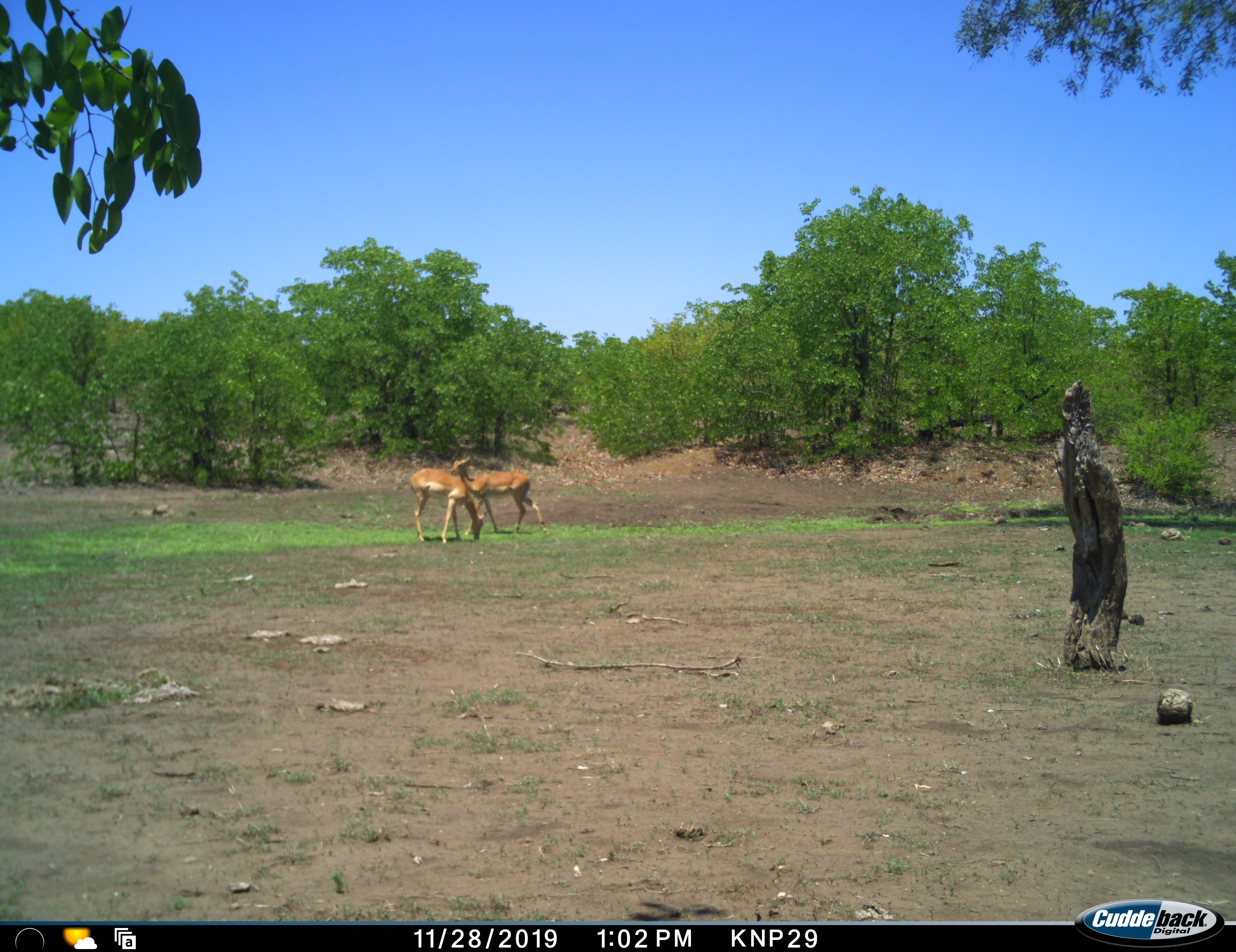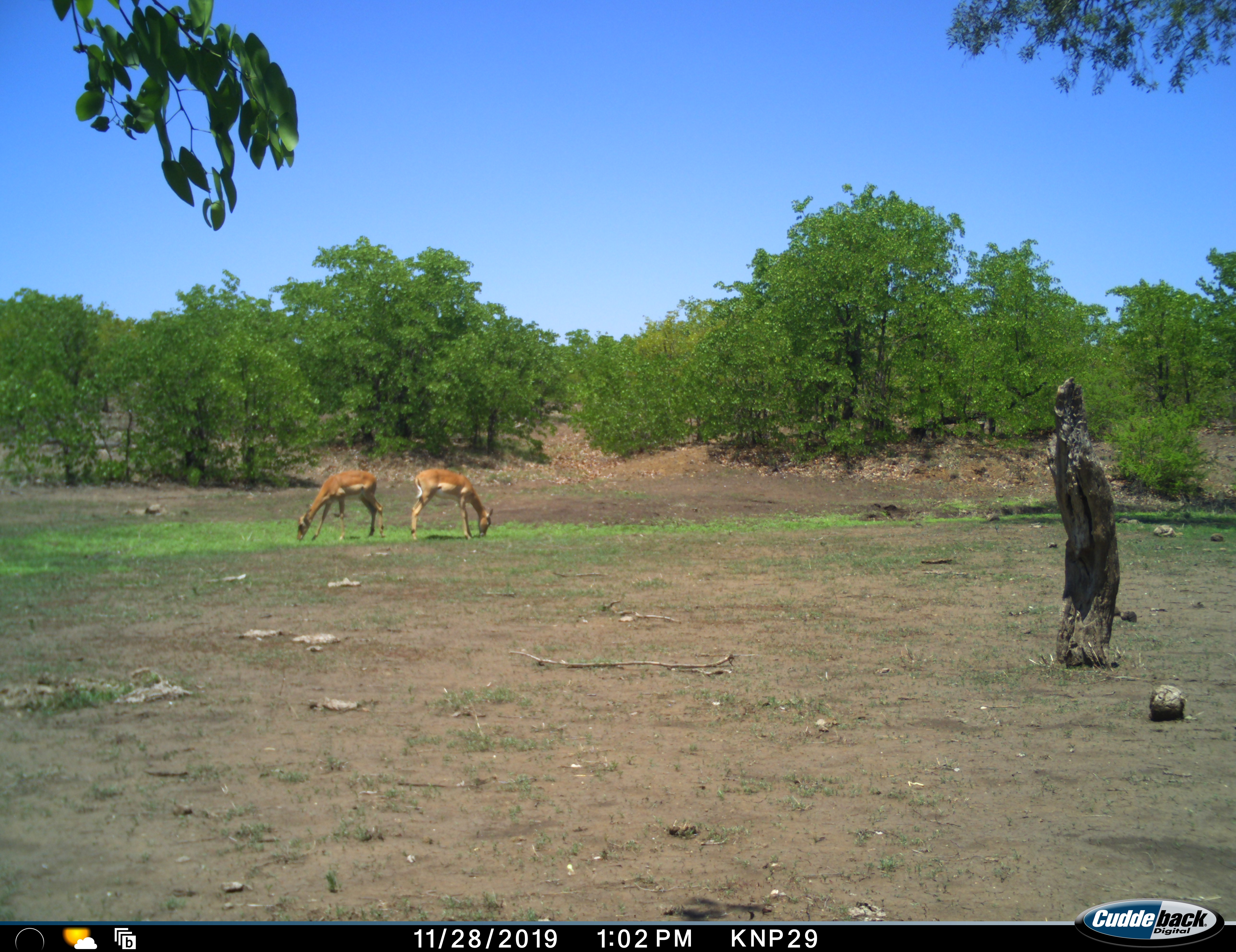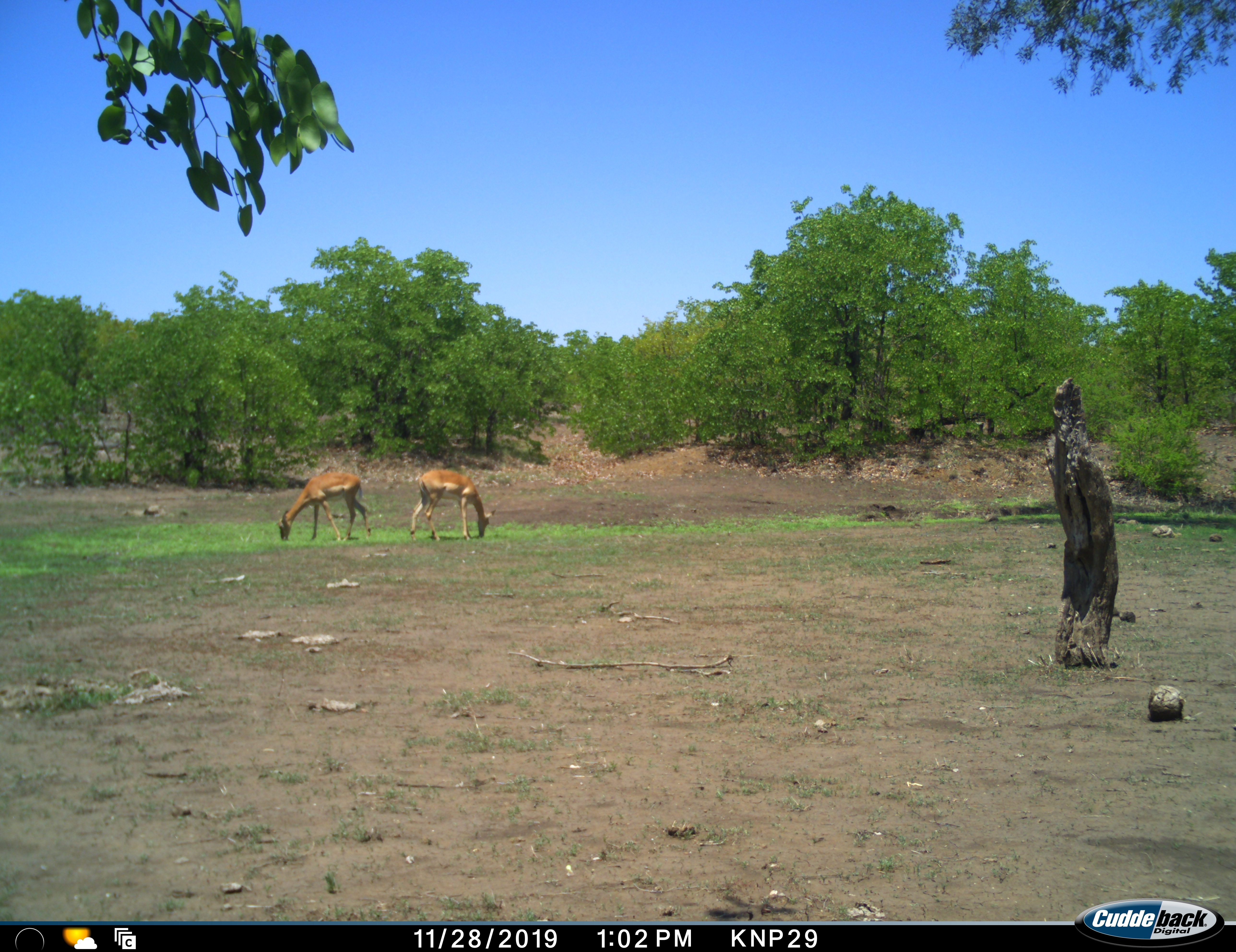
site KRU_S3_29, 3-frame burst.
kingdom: Animalia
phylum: Chordata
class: Mammalia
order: Artiodactyla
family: Bovidae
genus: Aepyceros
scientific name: Aepyceros melampus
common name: impala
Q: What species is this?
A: Impala (Aepyceros melampus).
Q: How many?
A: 2.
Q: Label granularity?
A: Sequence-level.